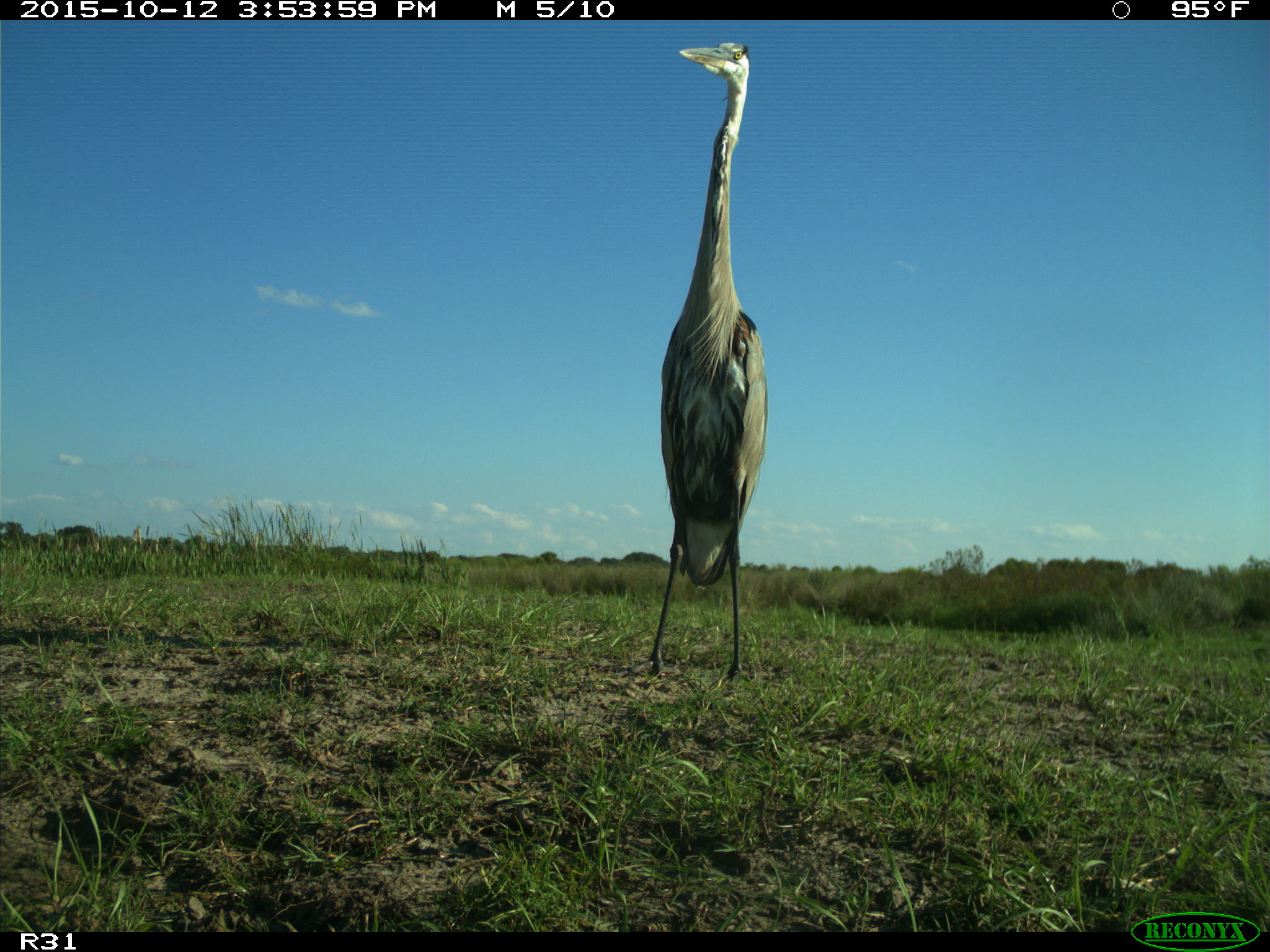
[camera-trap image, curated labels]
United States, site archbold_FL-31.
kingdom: Animalia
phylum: Chordata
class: Aves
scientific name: Aves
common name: birds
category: unidentified bird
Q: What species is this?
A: Unidentified bird (birds) (Aves).